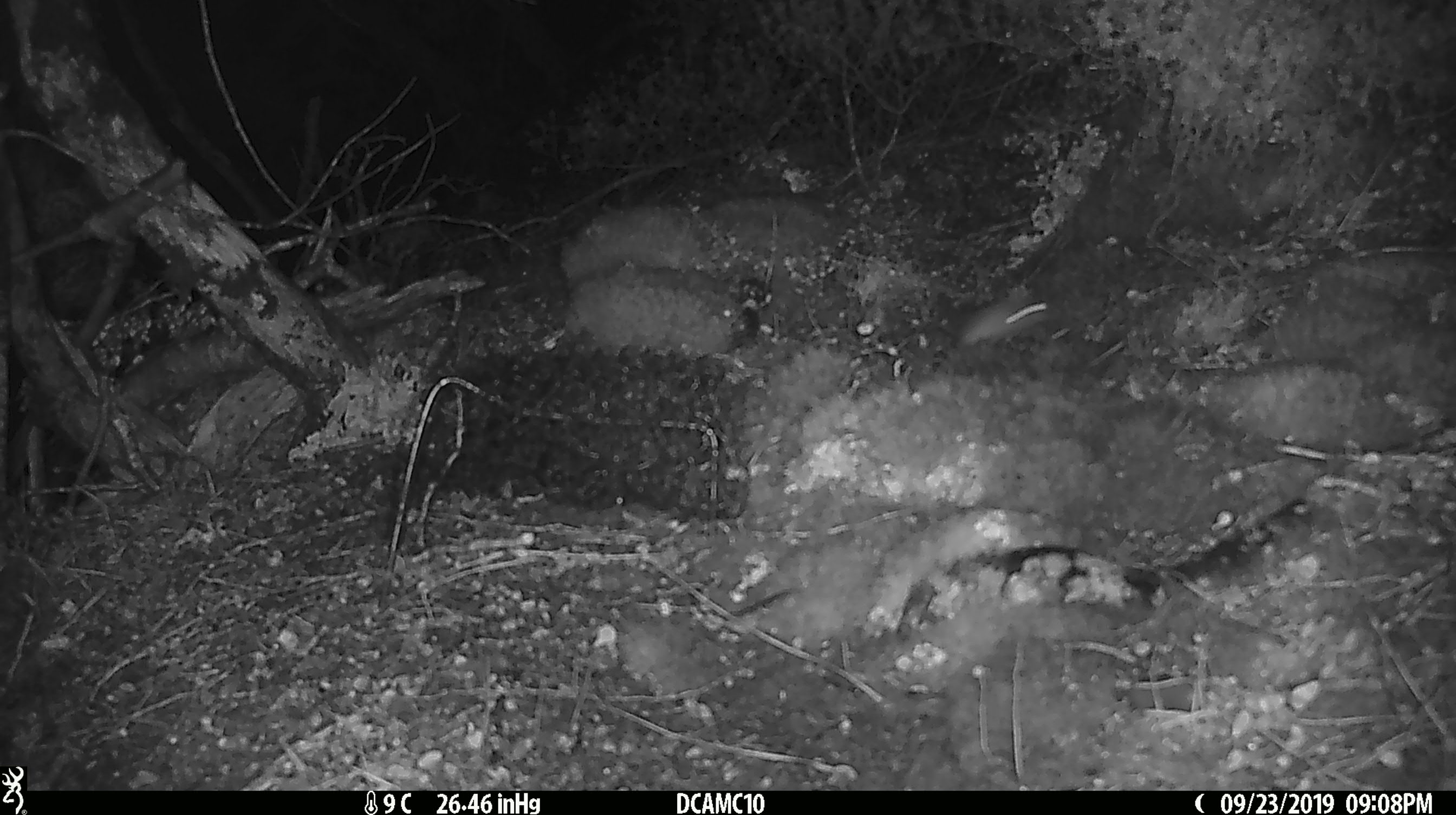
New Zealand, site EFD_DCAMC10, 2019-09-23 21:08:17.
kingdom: Animalia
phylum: Chordata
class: Mammalia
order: Rodentia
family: Muridae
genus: Mus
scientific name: Mus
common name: mouse